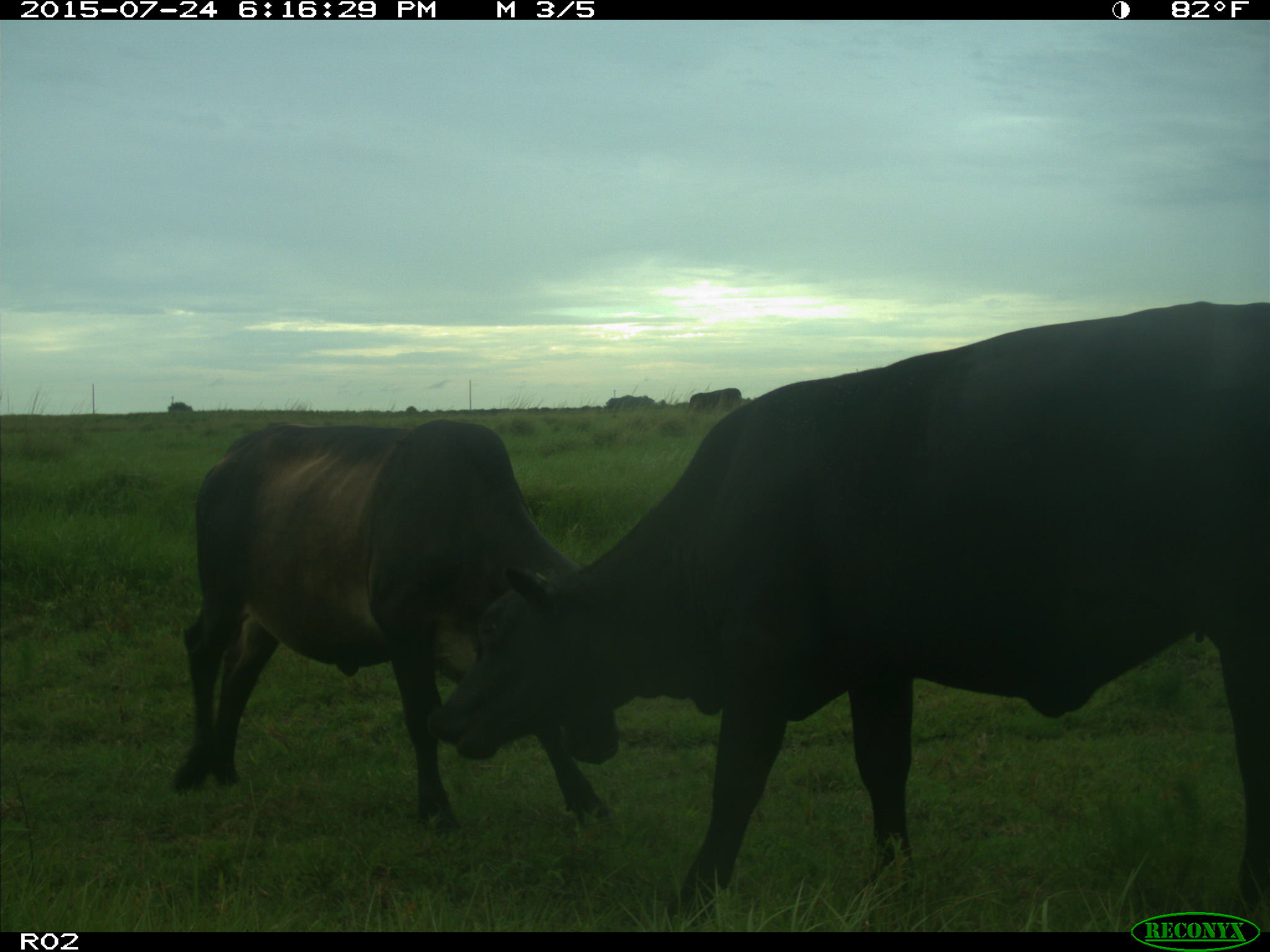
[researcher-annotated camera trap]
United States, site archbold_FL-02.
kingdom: Animalia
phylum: Chordata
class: Mammalia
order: Artiodactyla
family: Bovidae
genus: Bos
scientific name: Bos taurus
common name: domestic cow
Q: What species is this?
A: Bos taurus (domestic cow).